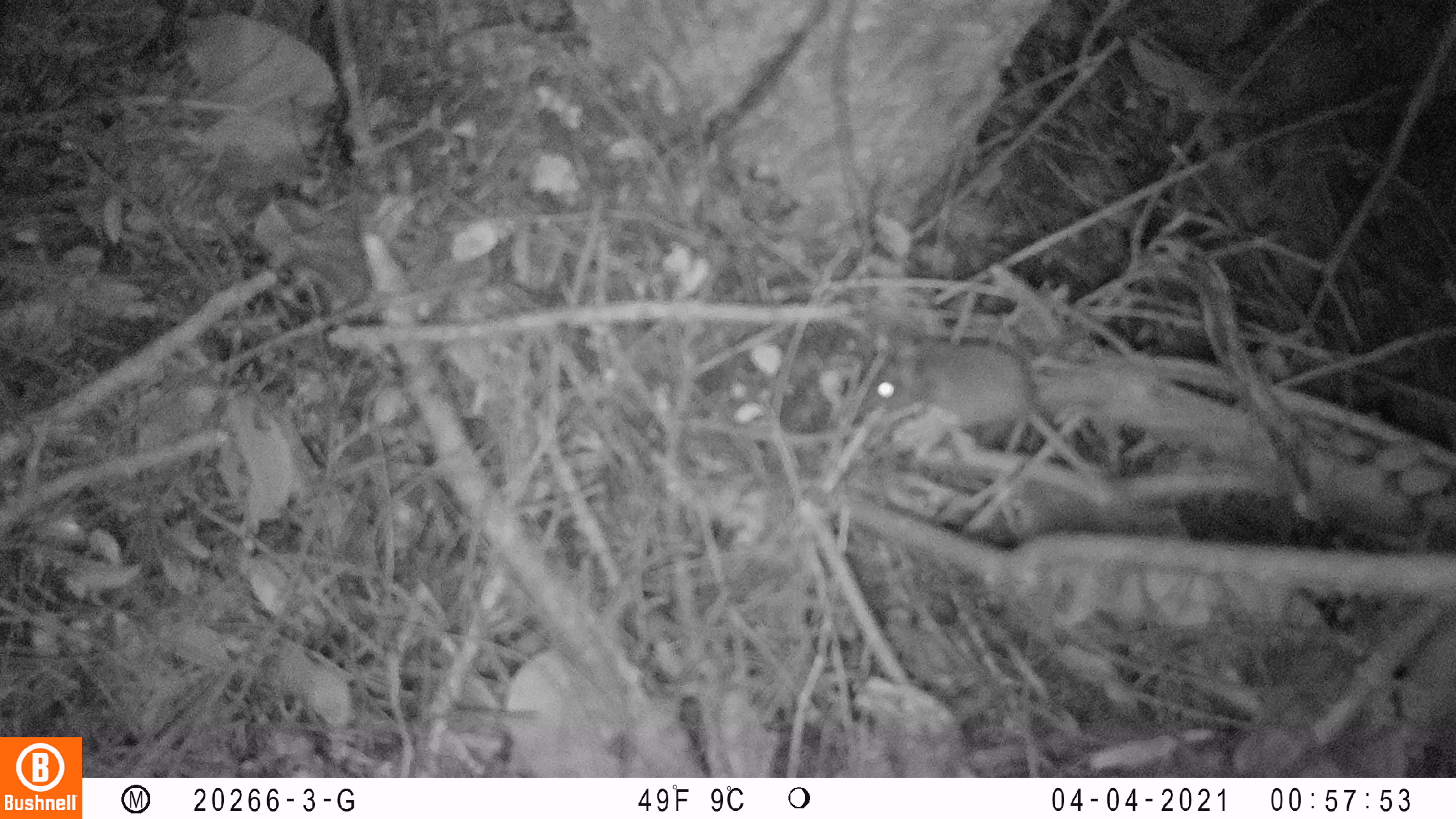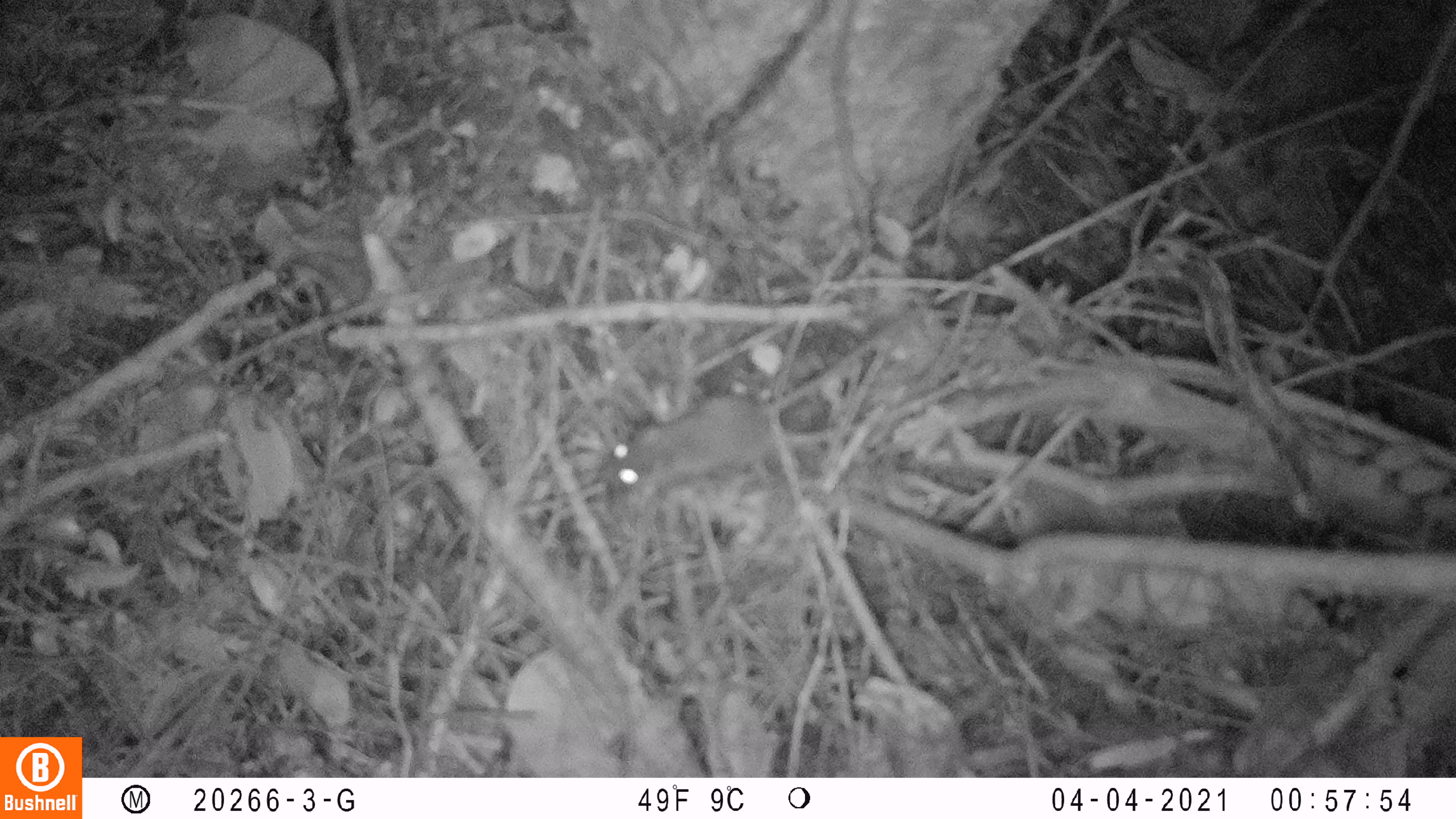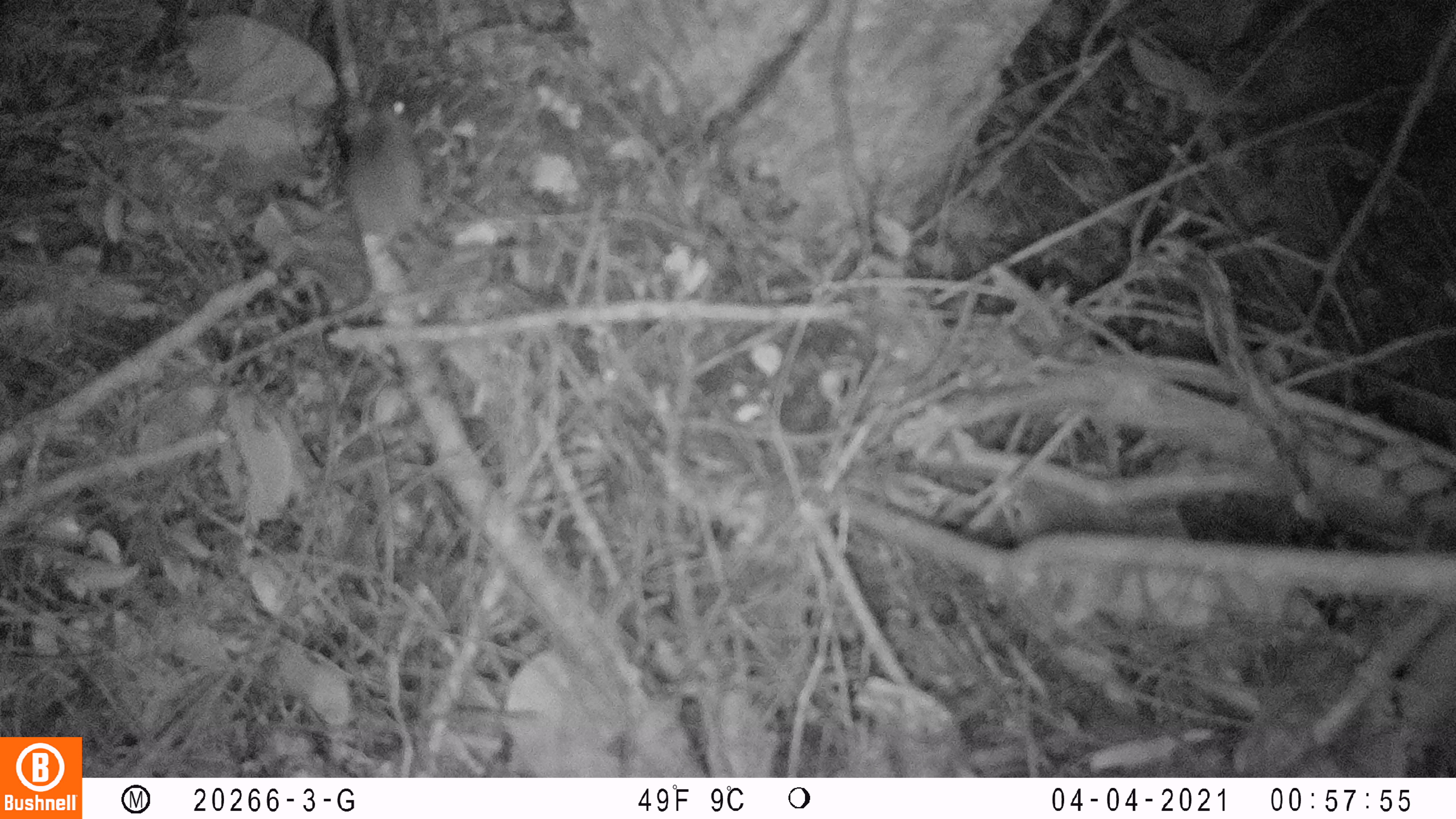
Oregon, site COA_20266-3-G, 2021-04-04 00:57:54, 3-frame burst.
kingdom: Animalia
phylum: Chordata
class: Mammalia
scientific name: Mammalia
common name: small mammal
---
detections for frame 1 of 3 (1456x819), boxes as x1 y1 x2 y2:
small mammal: 812 291 1159 526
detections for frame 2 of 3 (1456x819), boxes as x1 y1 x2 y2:
small mammal: 490 277 962 554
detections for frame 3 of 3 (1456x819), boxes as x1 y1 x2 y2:
small mammal: 284 54 475 330